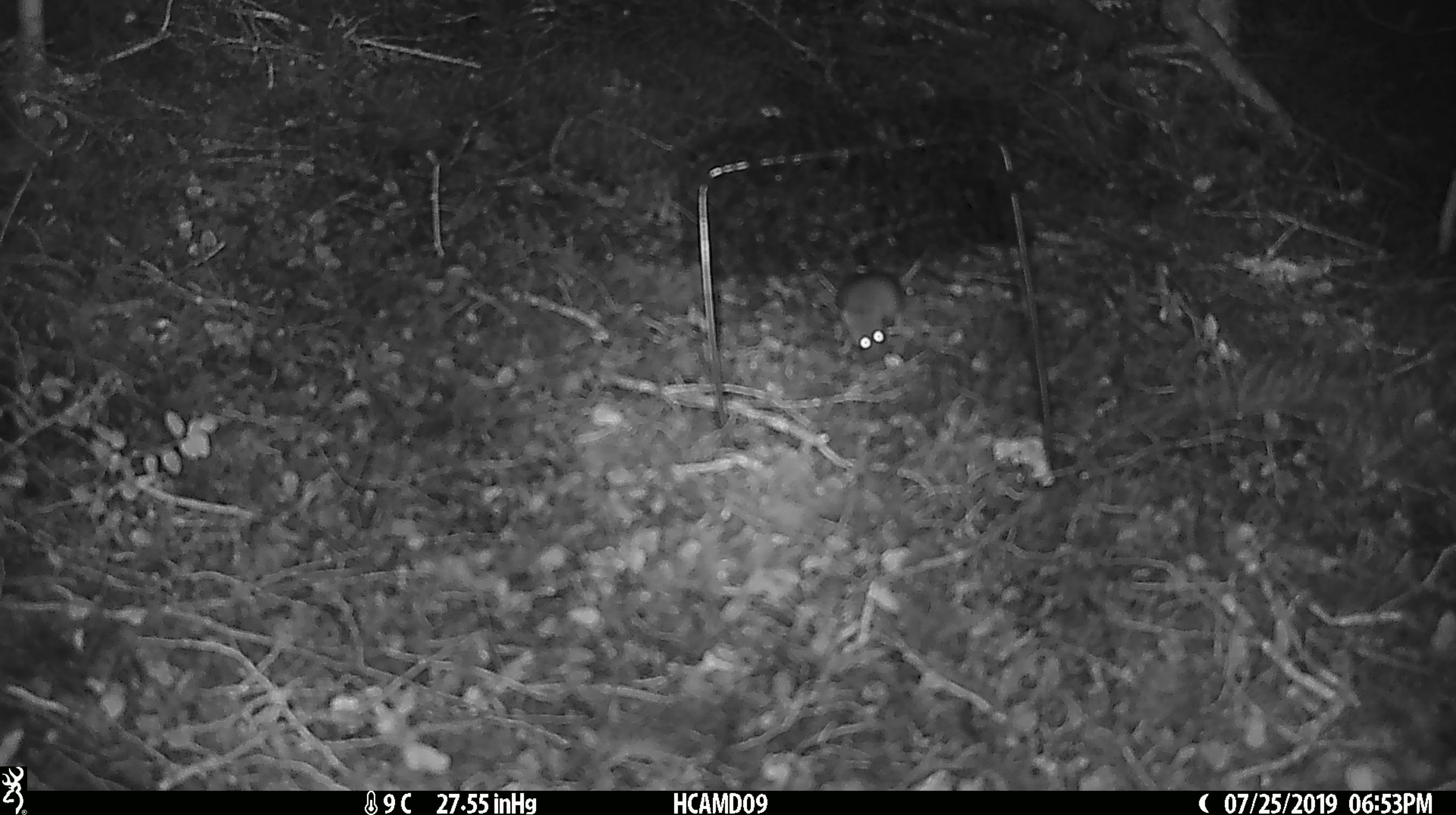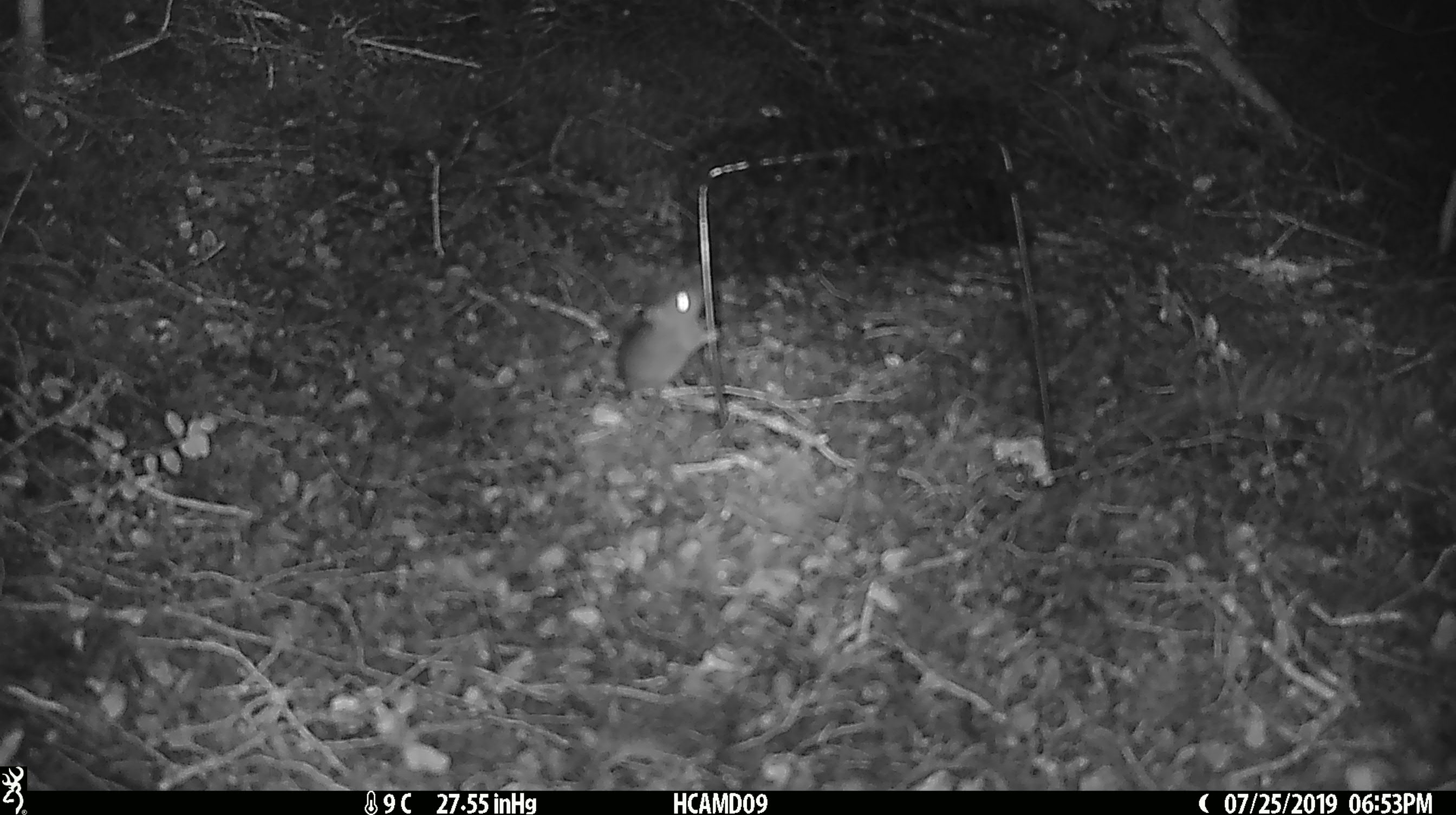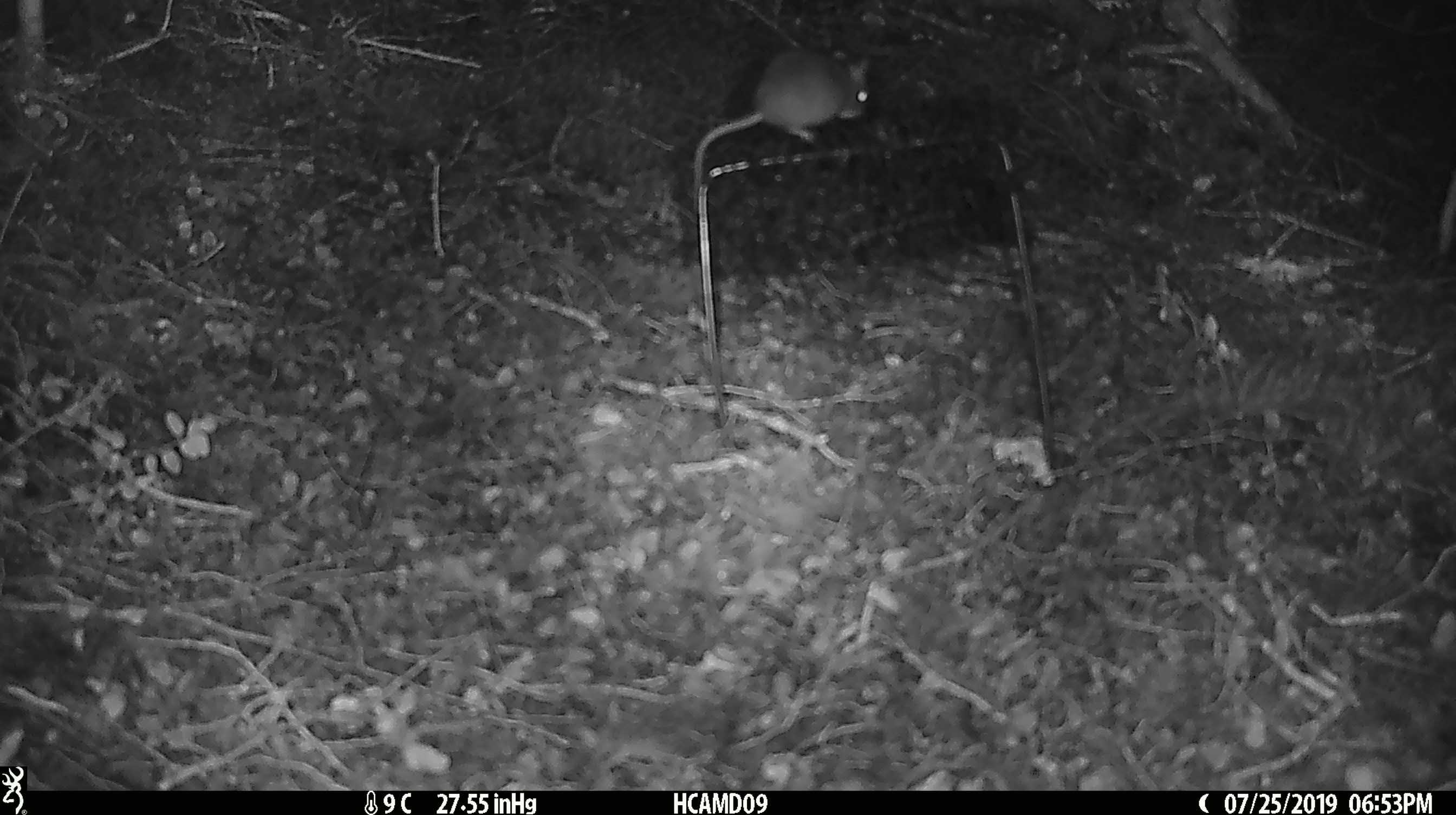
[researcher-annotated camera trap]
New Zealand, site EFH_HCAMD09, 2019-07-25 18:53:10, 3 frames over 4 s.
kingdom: Animalia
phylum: Chordata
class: Mammalia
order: Rodentia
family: Muridae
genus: Mus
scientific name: Mus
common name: mouse